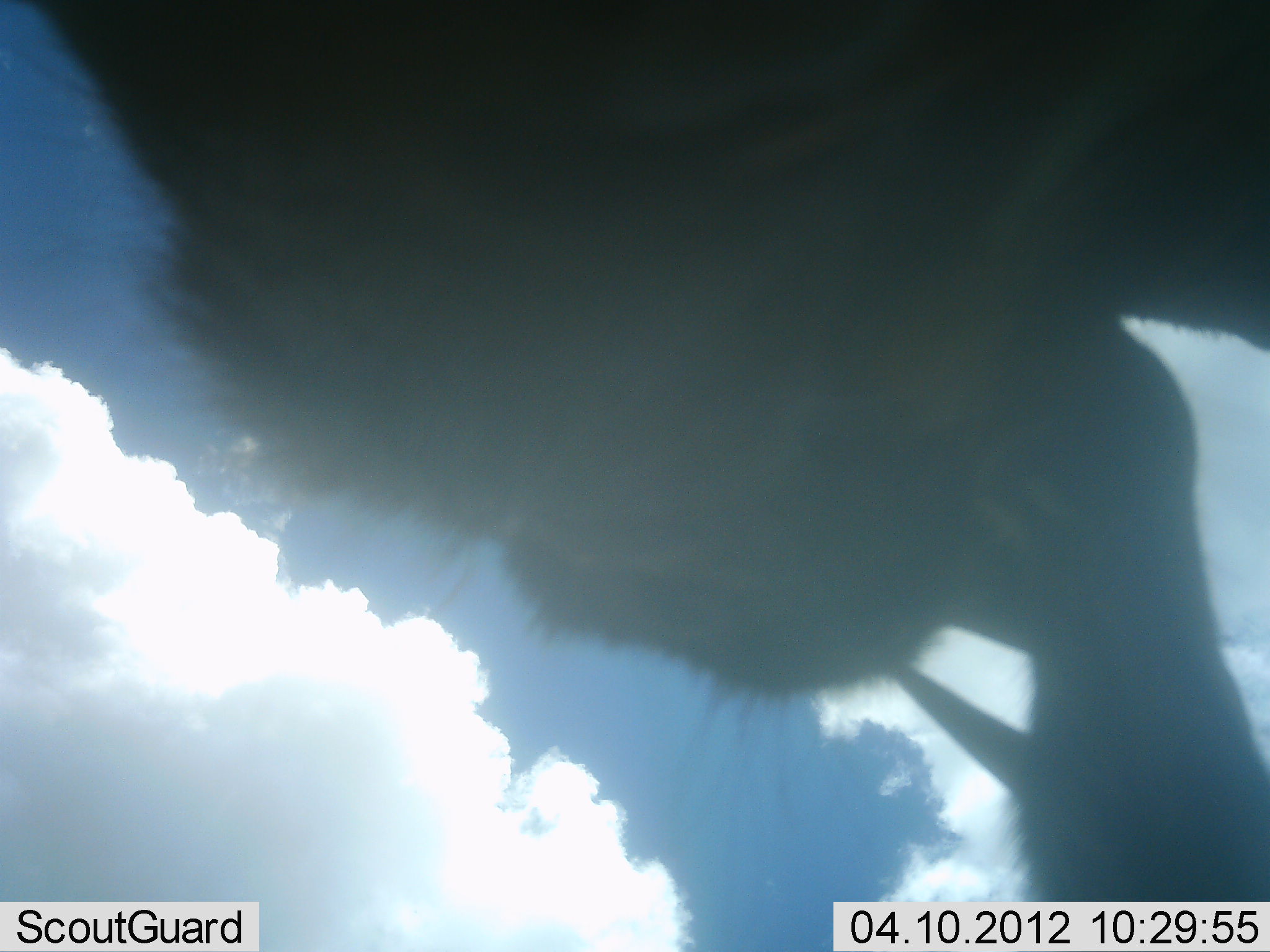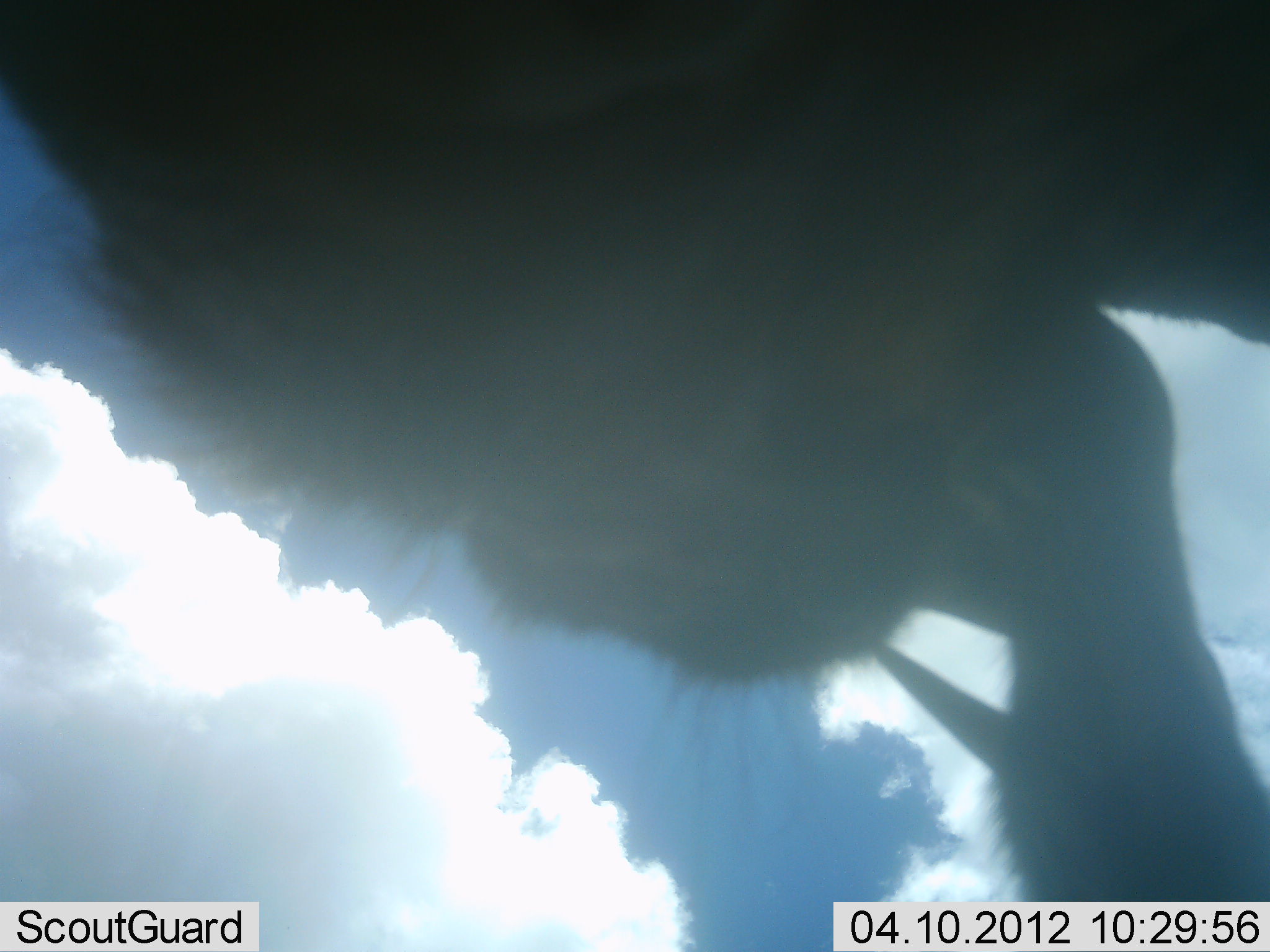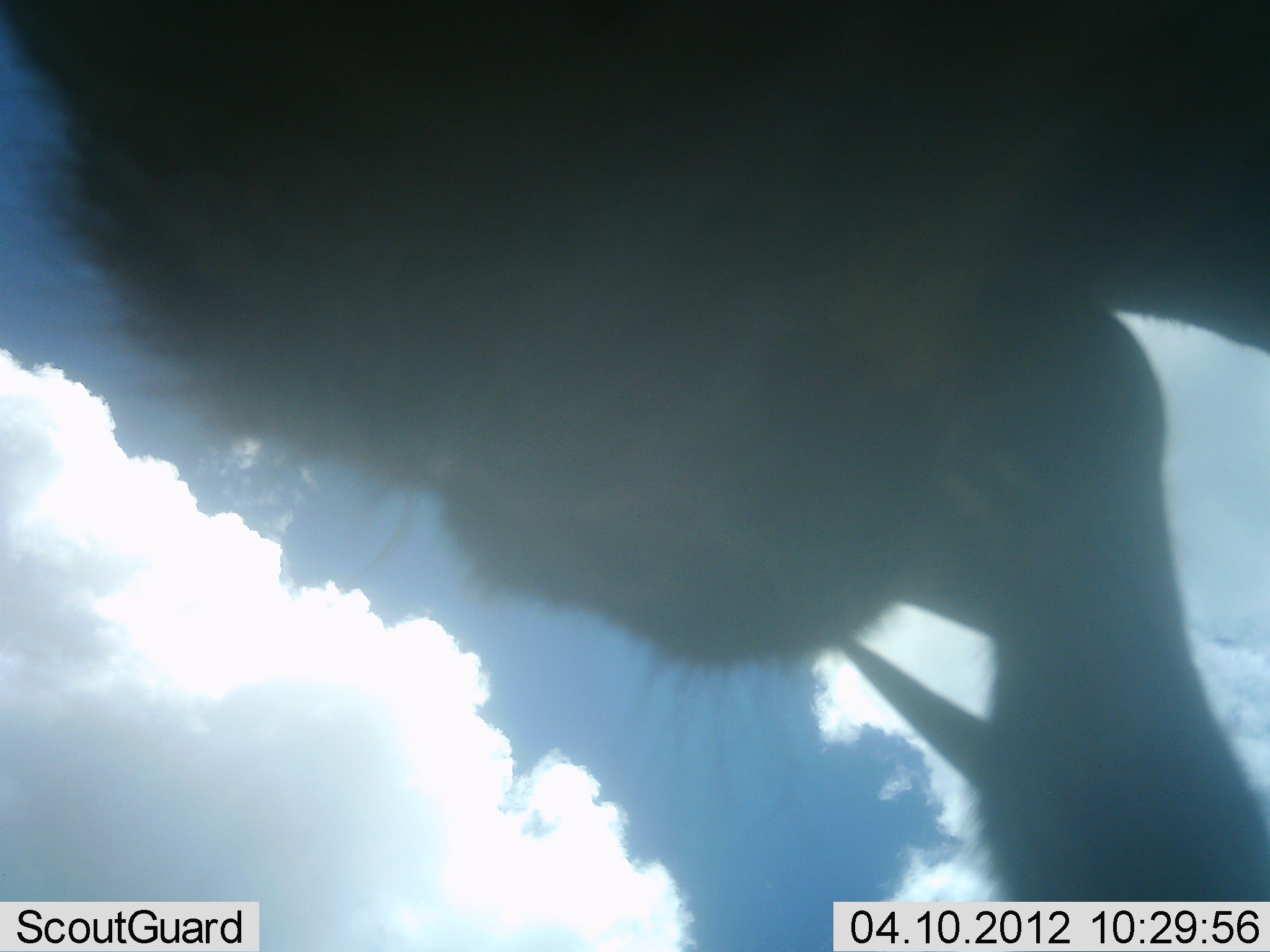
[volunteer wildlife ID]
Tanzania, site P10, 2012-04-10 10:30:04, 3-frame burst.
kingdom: Animalia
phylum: Chordata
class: Mammalia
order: Artiodactyla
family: Bovidae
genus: Connochaetes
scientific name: Connochaetes taurinus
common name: blue wildebeest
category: wildebeest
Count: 1.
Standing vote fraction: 75%.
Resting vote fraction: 0%.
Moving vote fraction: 0%.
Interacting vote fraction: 25%.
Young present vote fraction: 0%.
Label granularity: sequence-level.